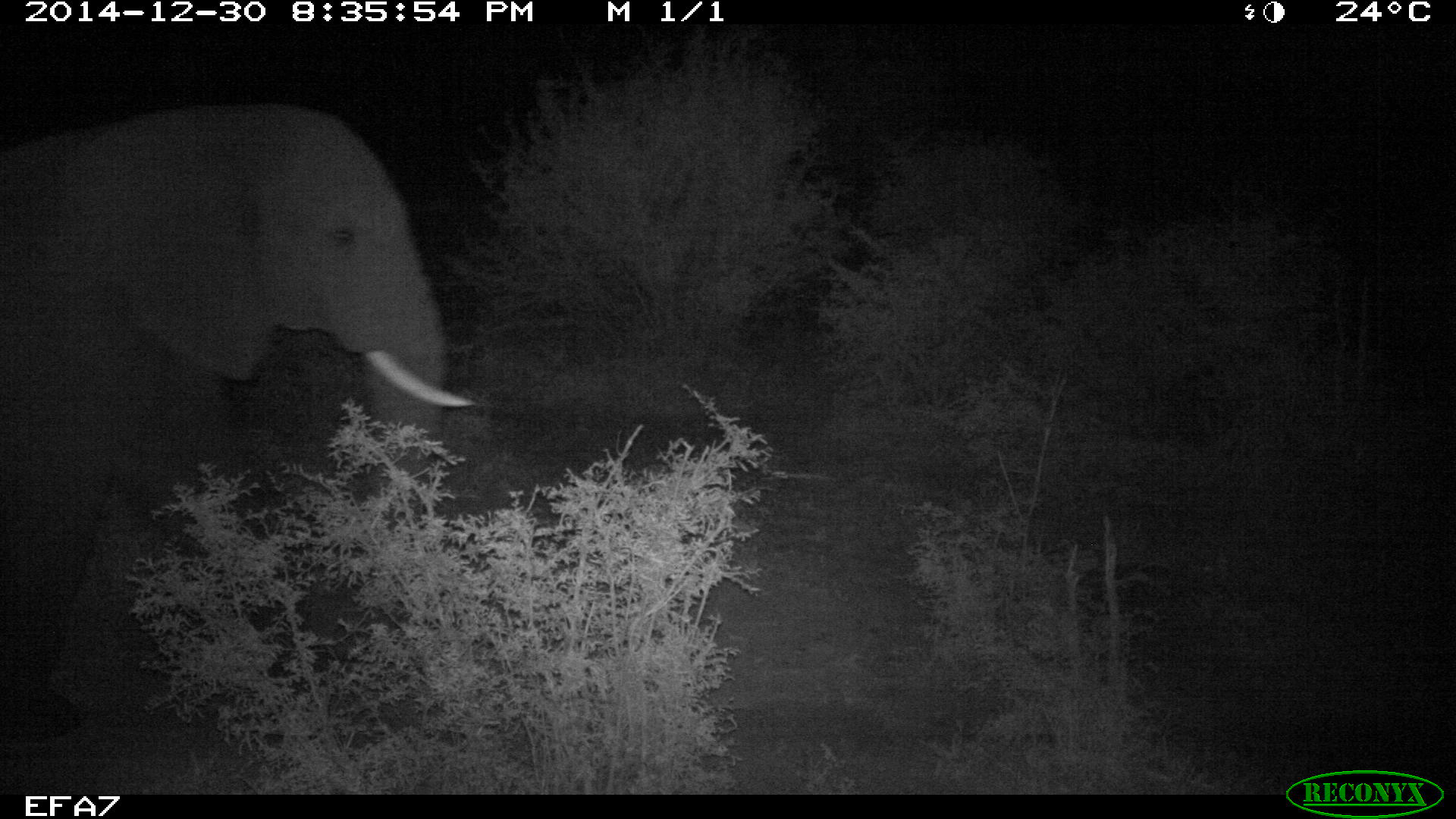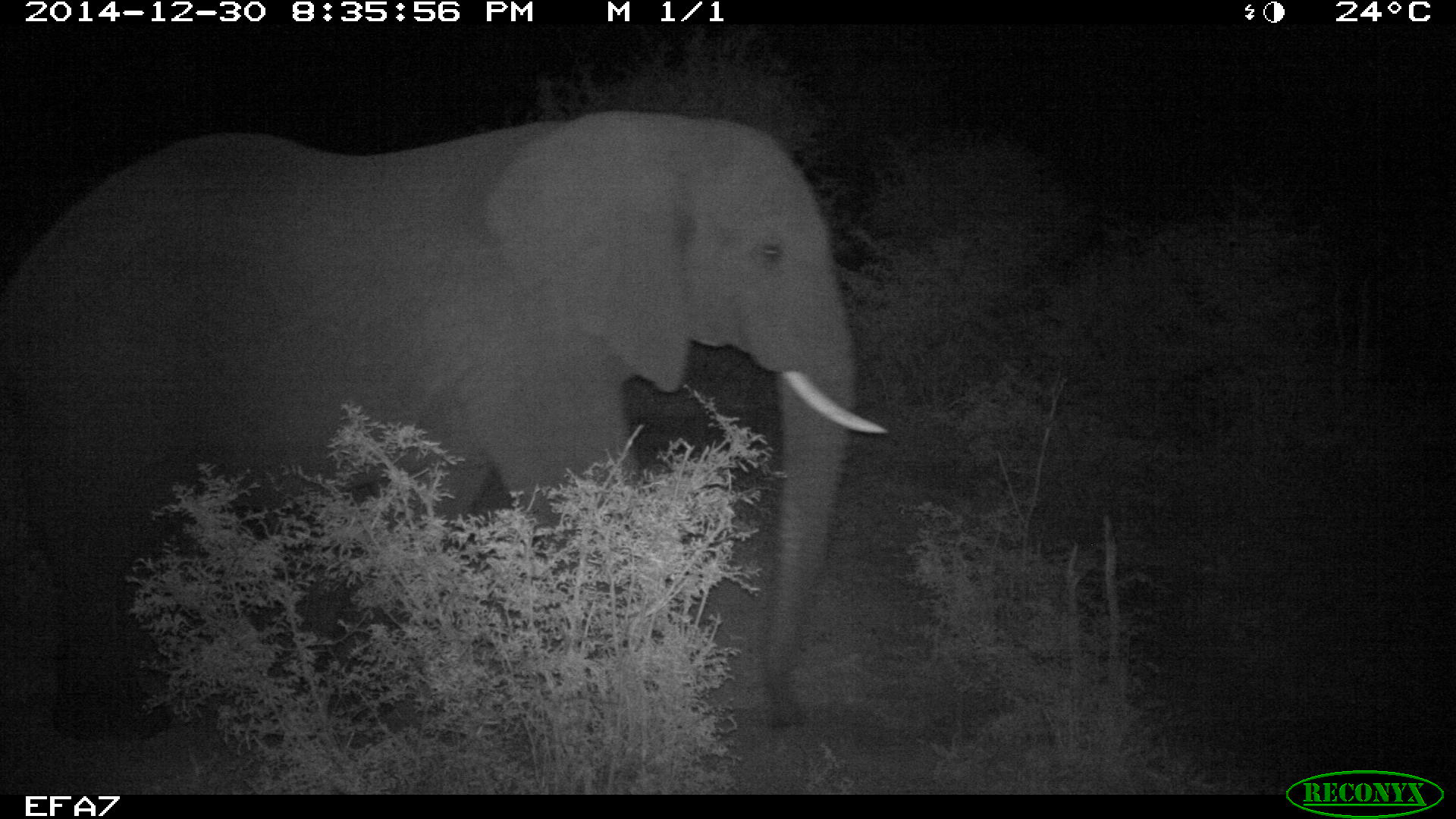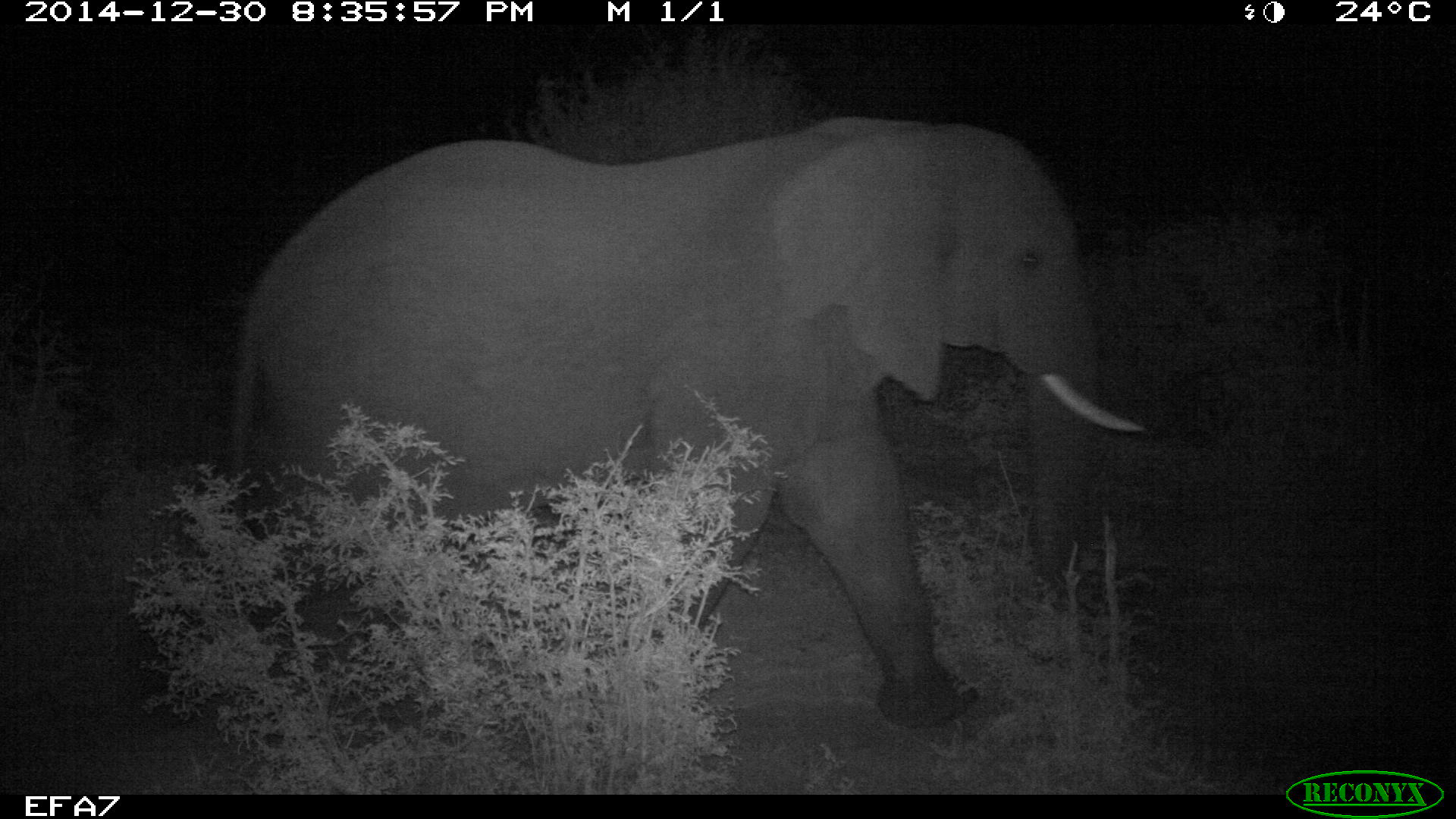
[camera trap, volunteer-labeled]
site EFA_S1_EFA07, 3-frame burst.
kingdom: Animalia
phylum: Chordata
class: Mammalia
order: Proboscidea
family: Elephantidae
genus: Loxodonta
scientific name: Loxodonta africana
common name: african bush elephant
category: elephant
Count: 1.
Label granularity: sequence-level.